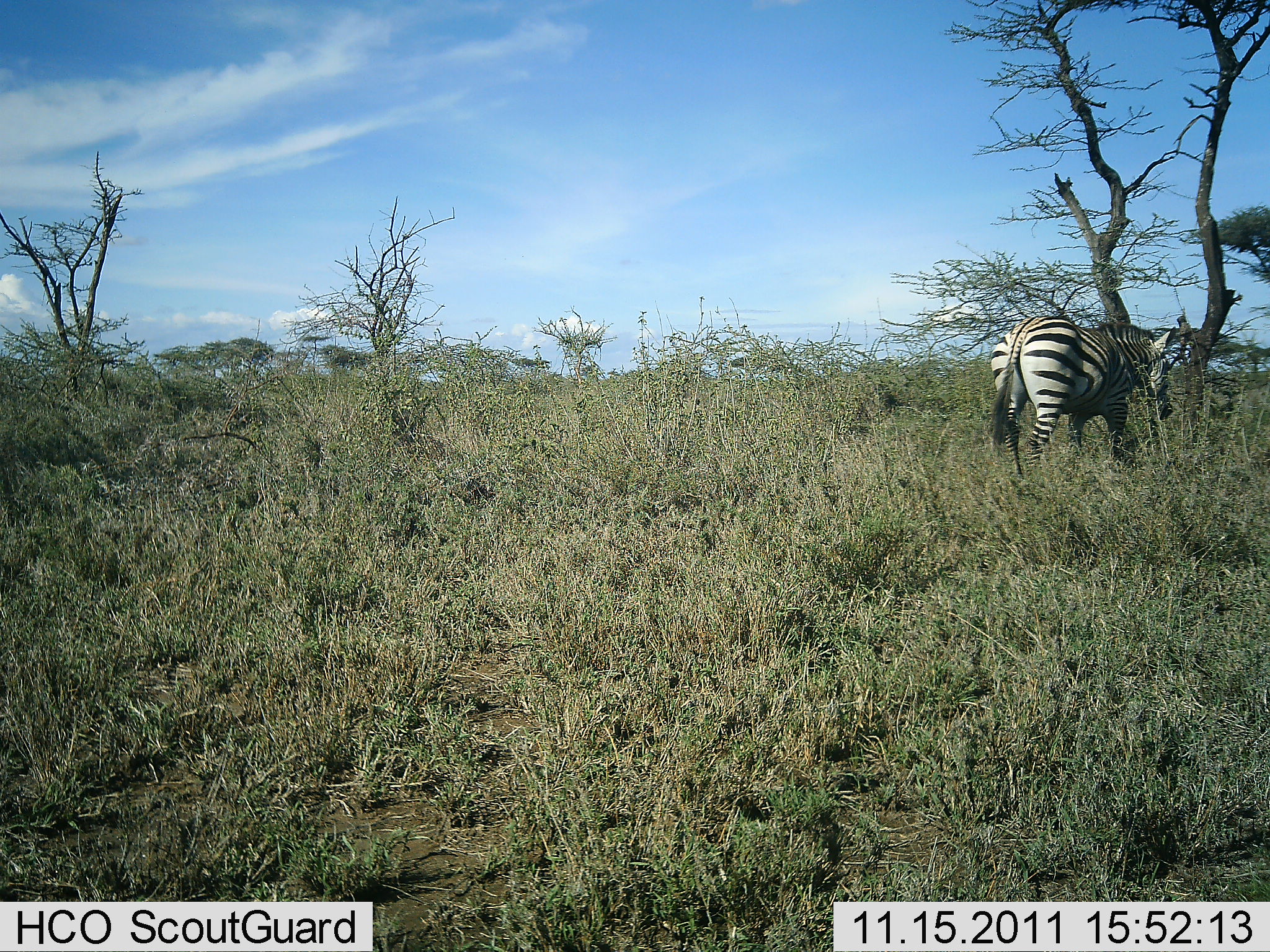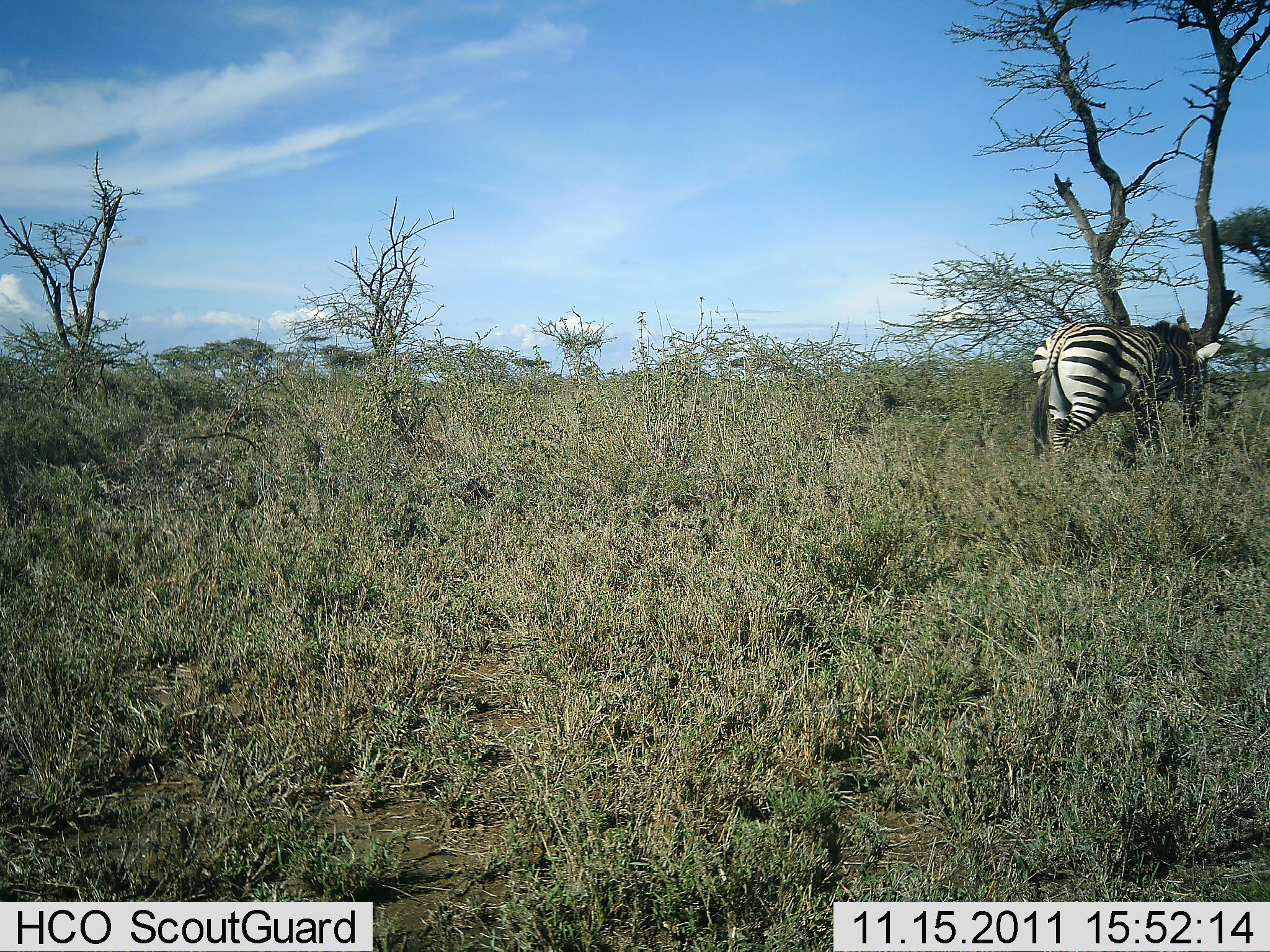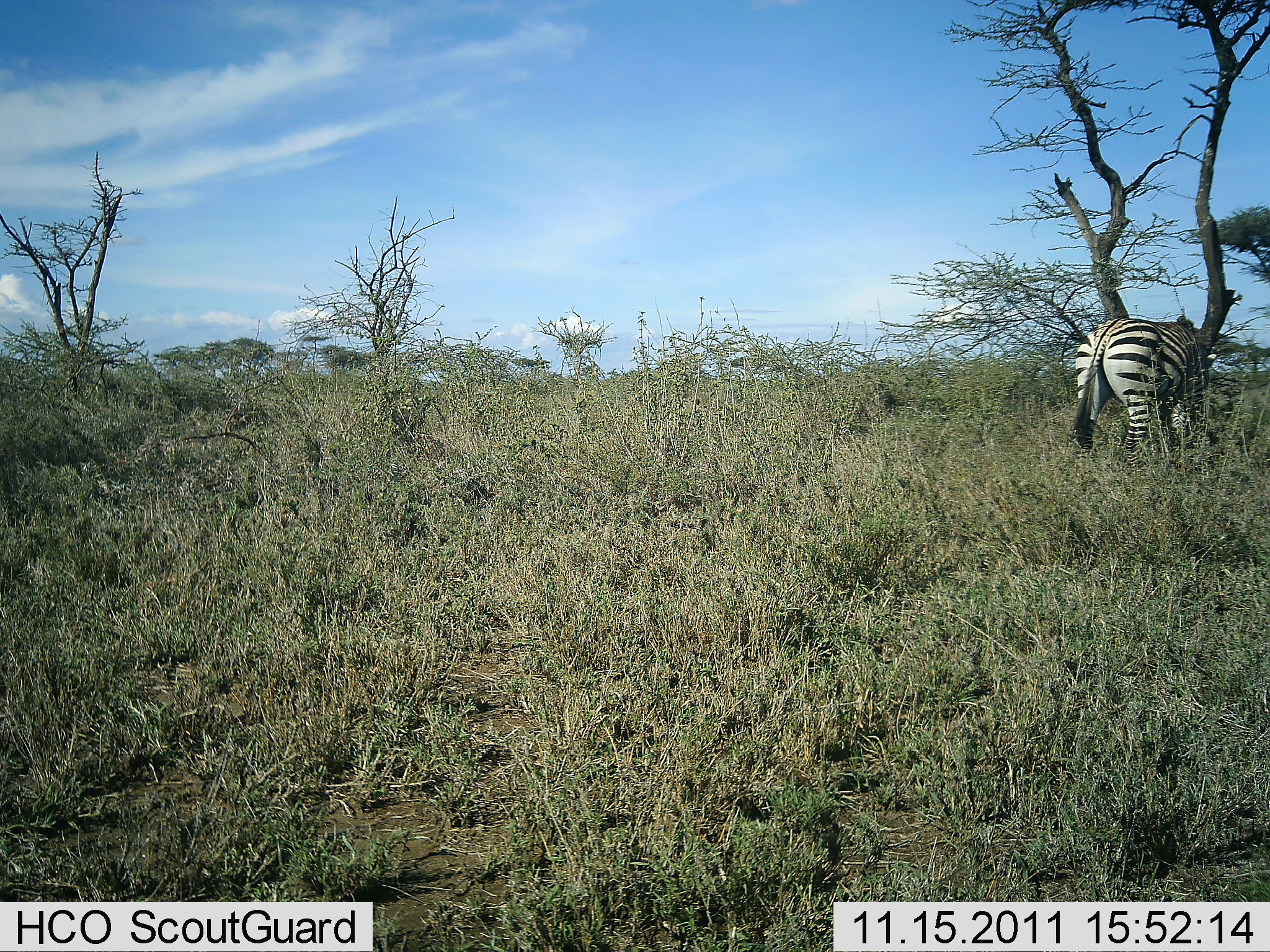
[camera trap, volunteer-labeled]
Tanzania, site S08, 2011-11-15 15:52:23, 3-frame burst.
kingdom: Animalia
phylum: Chordata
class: Mammalia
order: Perissodactyla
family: Equidae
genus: Equus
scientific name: Equus quagga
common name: plains zebra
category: zebra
Zebra (plains zebra) (Equus quagga), count 1. Behavior (volunteer vote fractions): standing 21%, resting 0%, moving 71%, interacting 7%. Young present (vote fraction): 0%. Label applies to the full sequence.